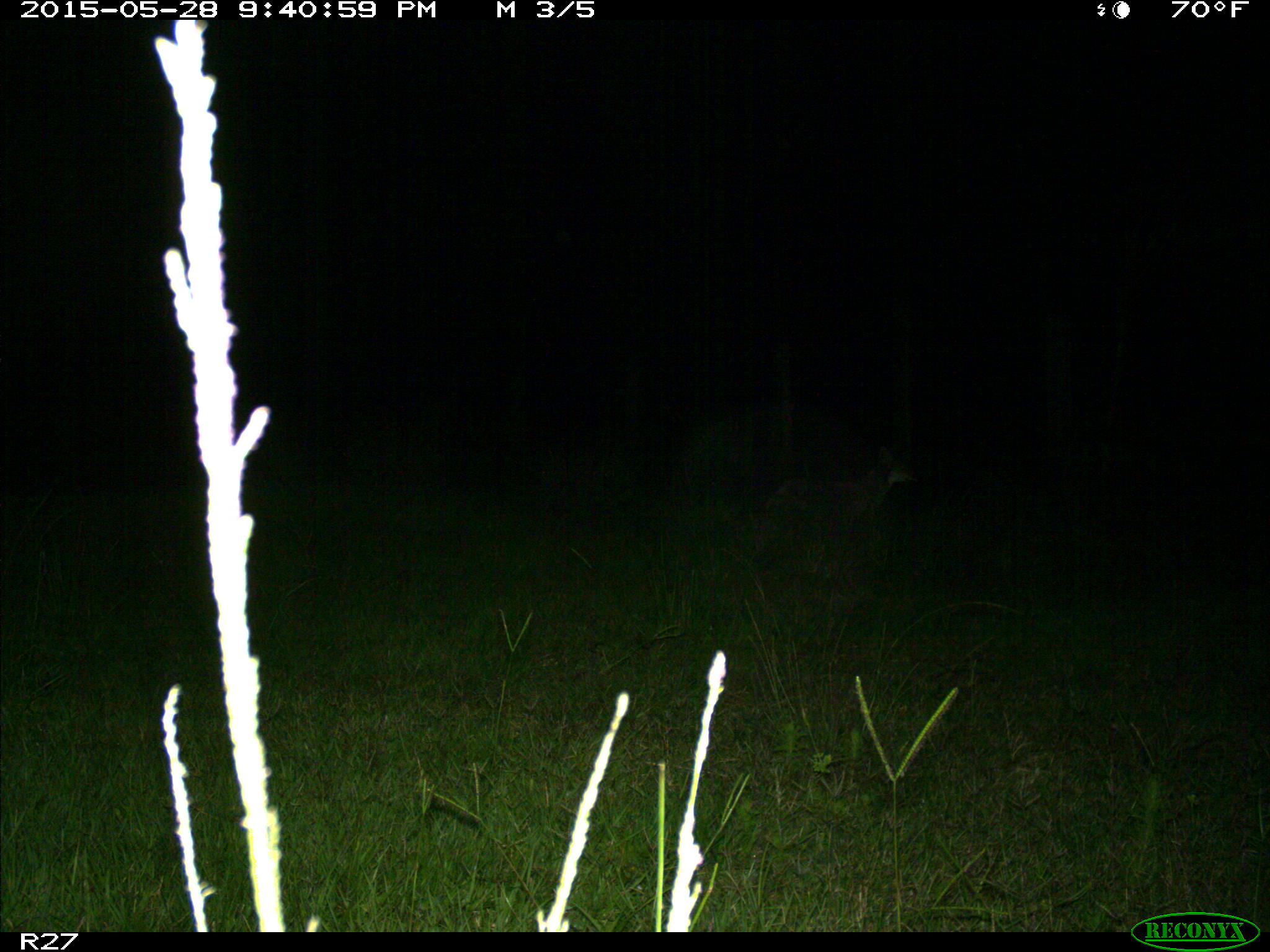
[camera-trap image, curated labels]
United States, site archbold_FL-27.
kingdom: Animalia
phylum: Chordata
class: Mammalia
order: Carnivora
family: Canidae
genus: Canis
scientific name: Canis latrans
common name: coyote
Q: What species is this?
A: Canis latrans (coyote).